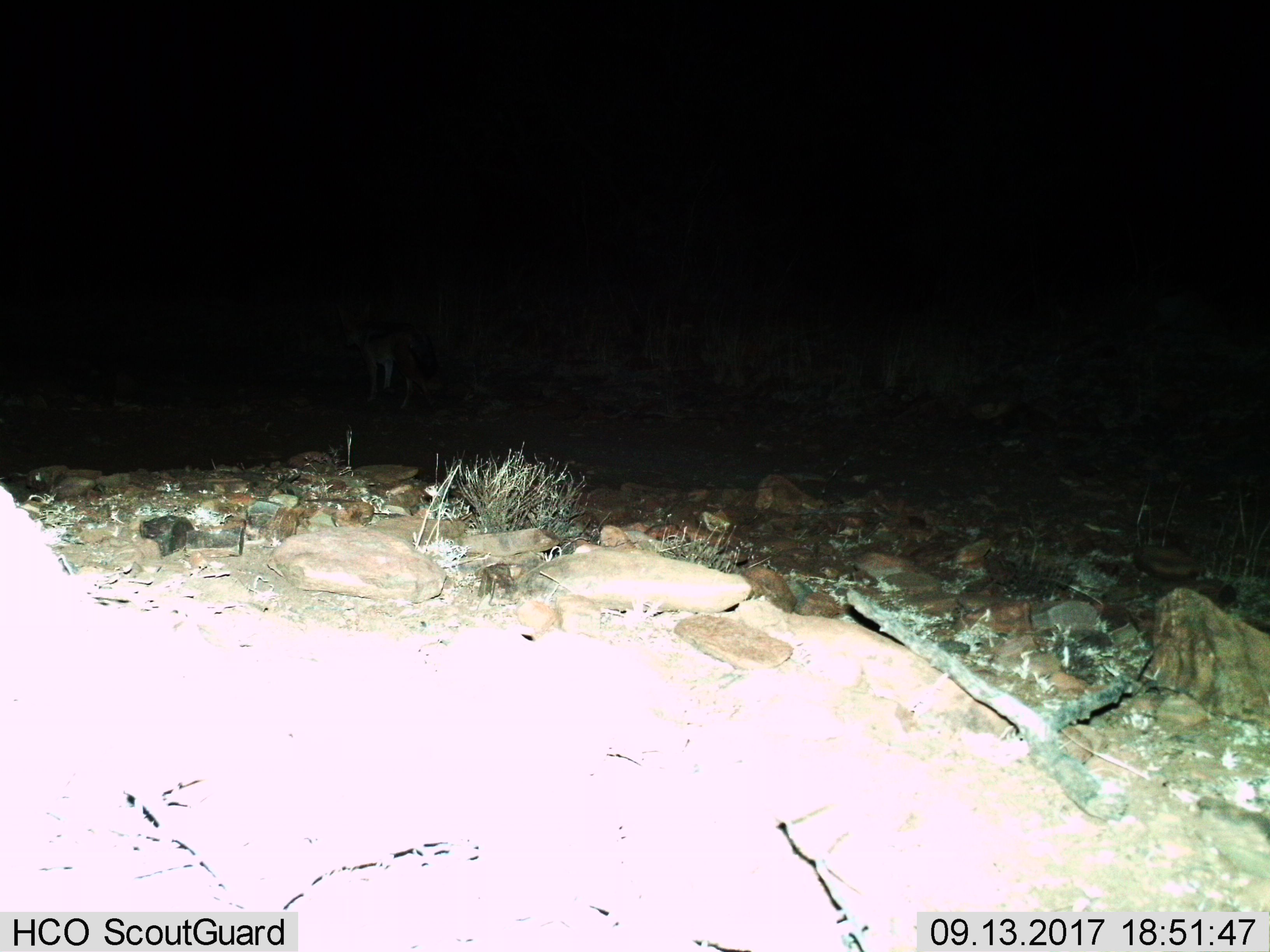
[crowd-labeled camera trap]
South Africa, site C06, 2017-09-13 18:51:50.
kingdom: Animalia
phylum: Chordata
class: Mammalia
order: Carnivora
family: Canidae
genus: Lupulella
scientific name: Lupulella mesomelas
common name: black-backed jackal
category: jackalblackbacked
Jackalblackbacked (black-backed jackal) (Lupulella mesomelas), count 1. Behavior (volunteer vote fractions): standing 67%, resting 0%, moving 33%, interacting 0%. Young present (vote fraction): 0%. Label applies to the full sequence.